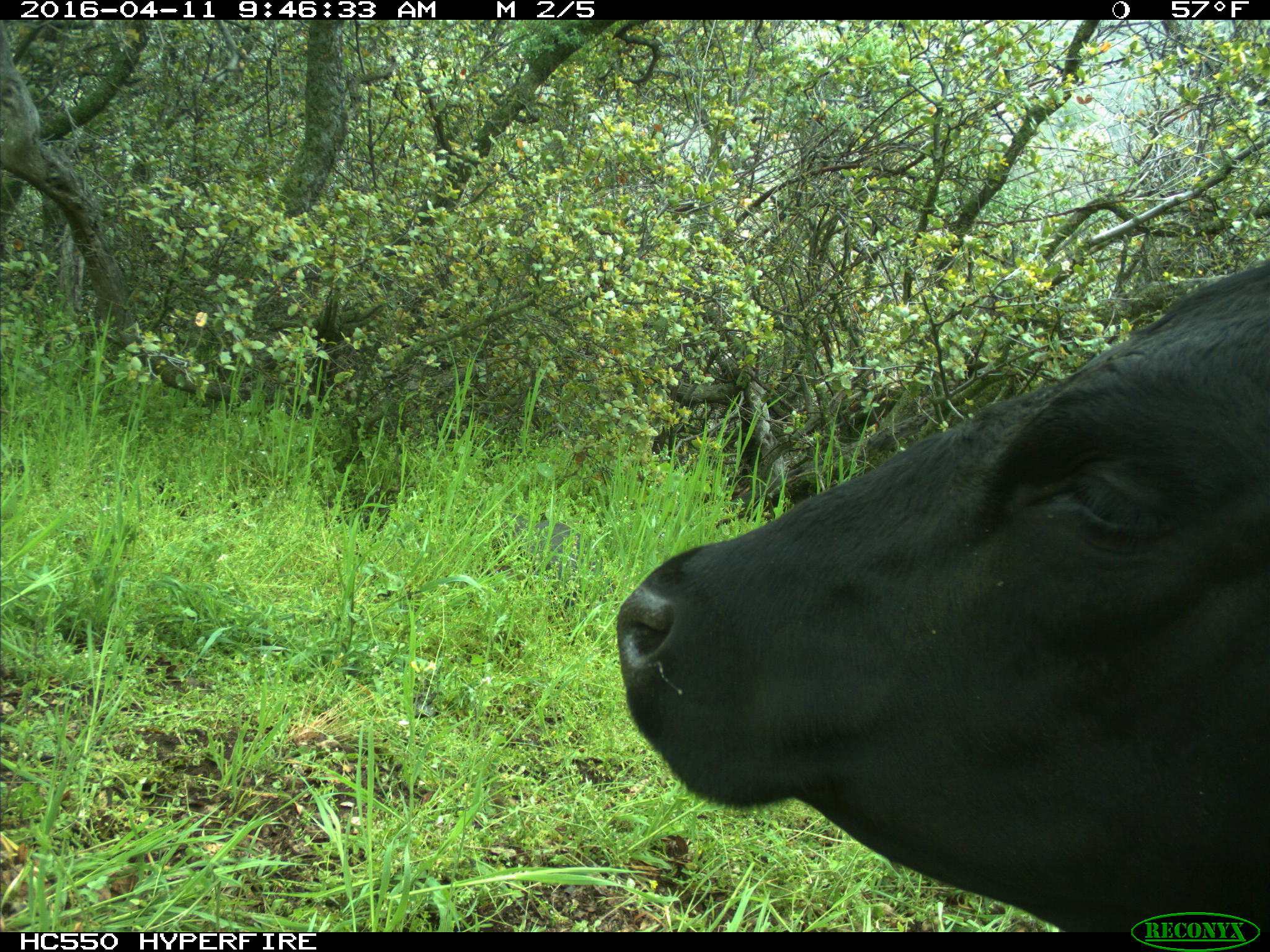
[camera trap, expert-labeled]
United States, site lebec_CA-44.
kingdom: Animalia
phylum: Chordata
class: Mammalia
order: Artiodactyla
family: Bovidae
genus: Bos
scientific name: Bos taurus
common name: domestic cow